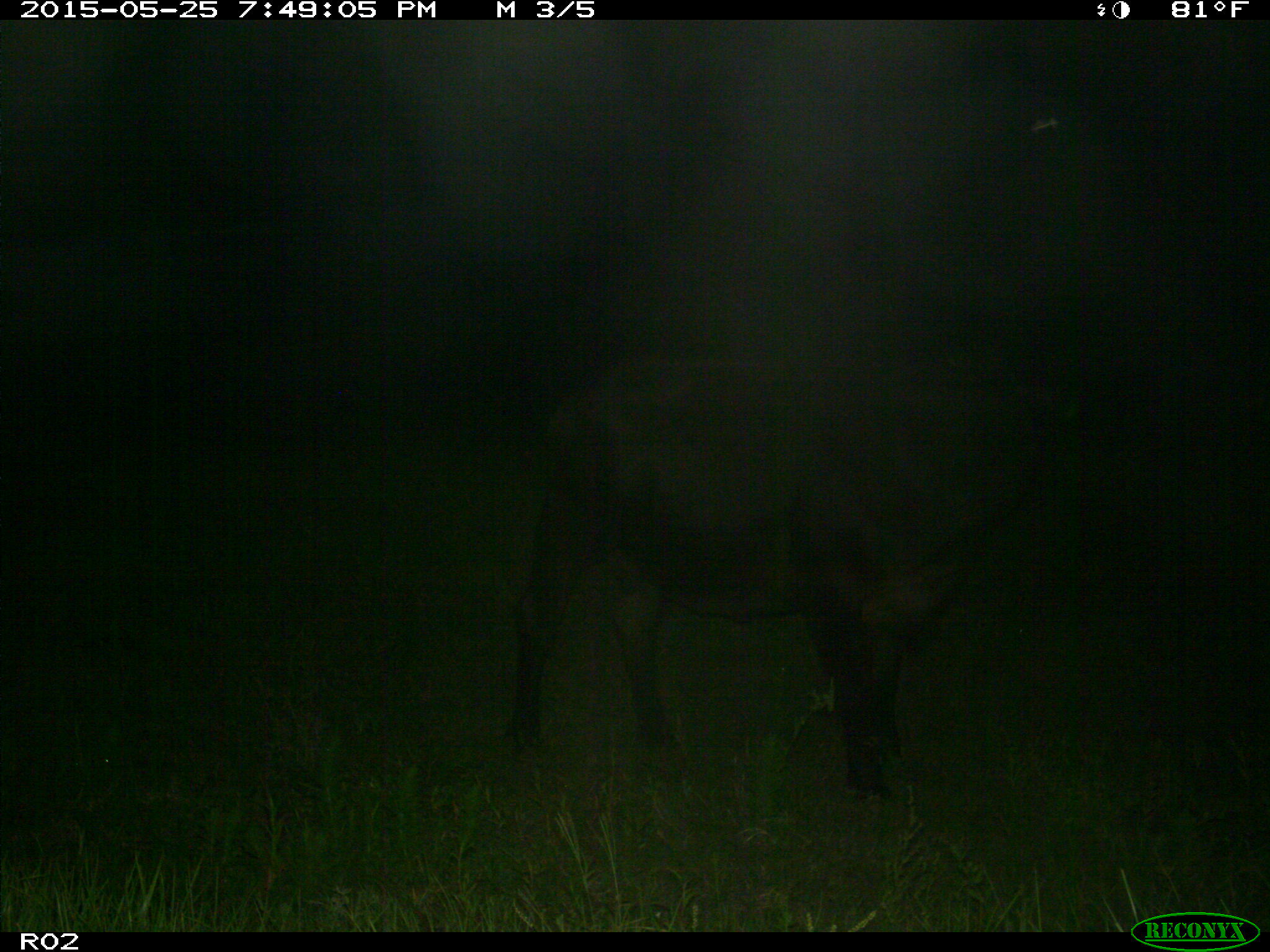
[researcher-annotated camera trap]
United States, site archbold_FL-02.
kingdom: Animalia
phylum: Chordata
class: Mammalia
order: Artiodactyla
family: Bovidae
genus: Bos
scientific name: Bos taurus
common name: domestic cow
Bos taurus (domestic cow).